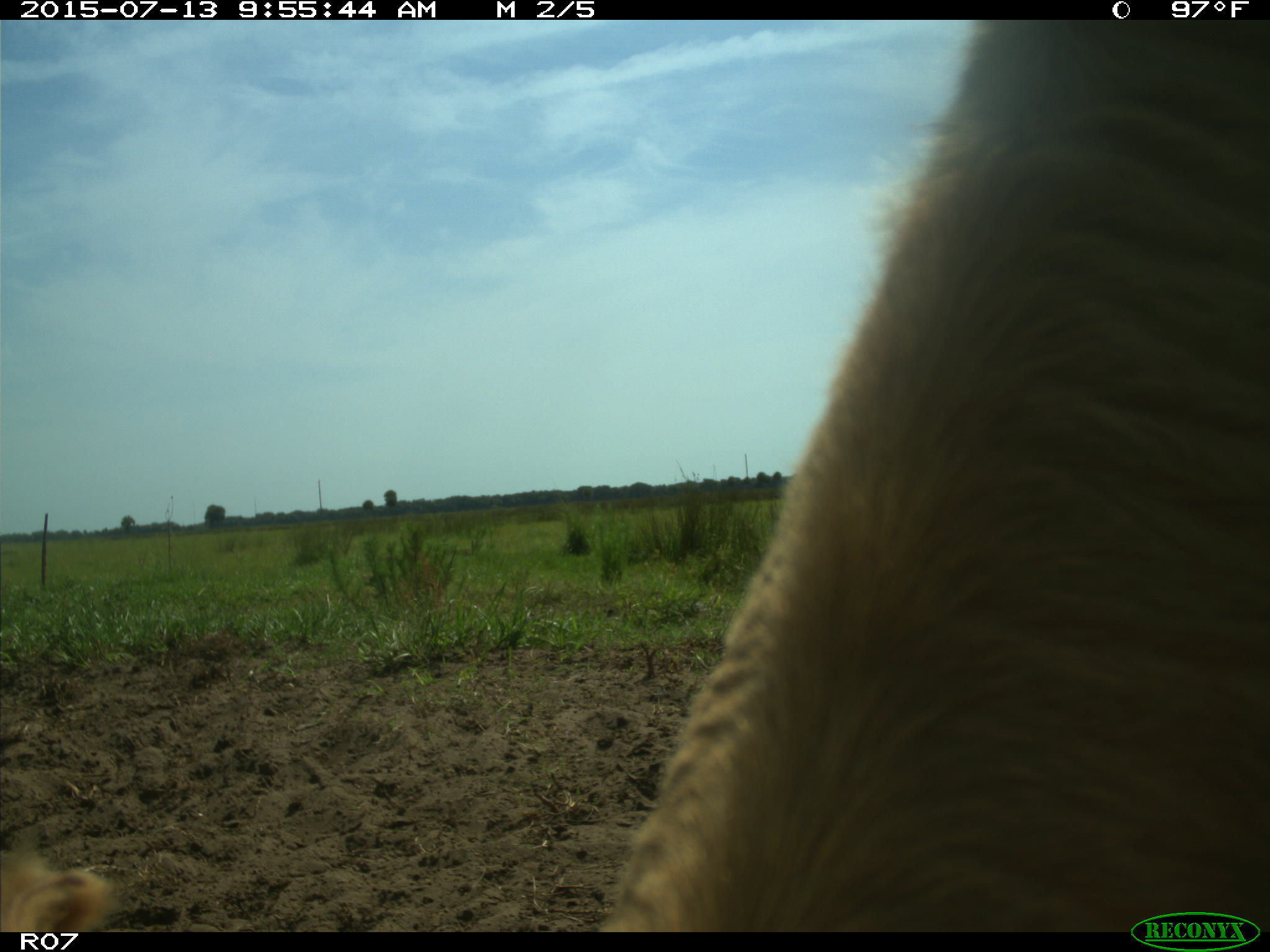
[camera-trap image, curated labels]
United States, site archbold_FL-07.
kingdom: Animalia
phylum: Chordata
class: Mammalia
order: Artiodactyla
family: Bovidae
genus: Bos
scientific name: Bos taurus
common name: domestic cow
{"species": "Bos taurus (domestic cow)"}